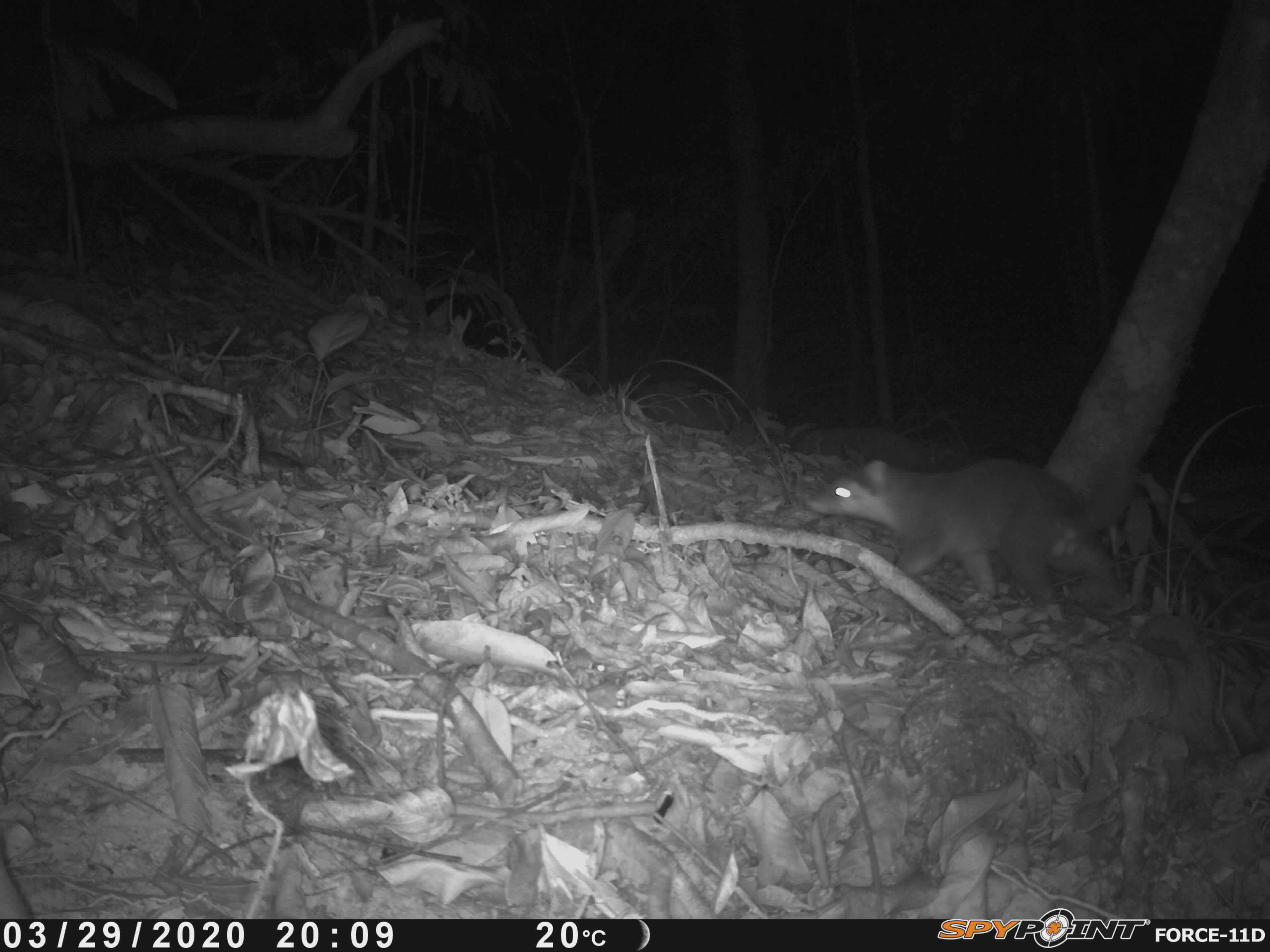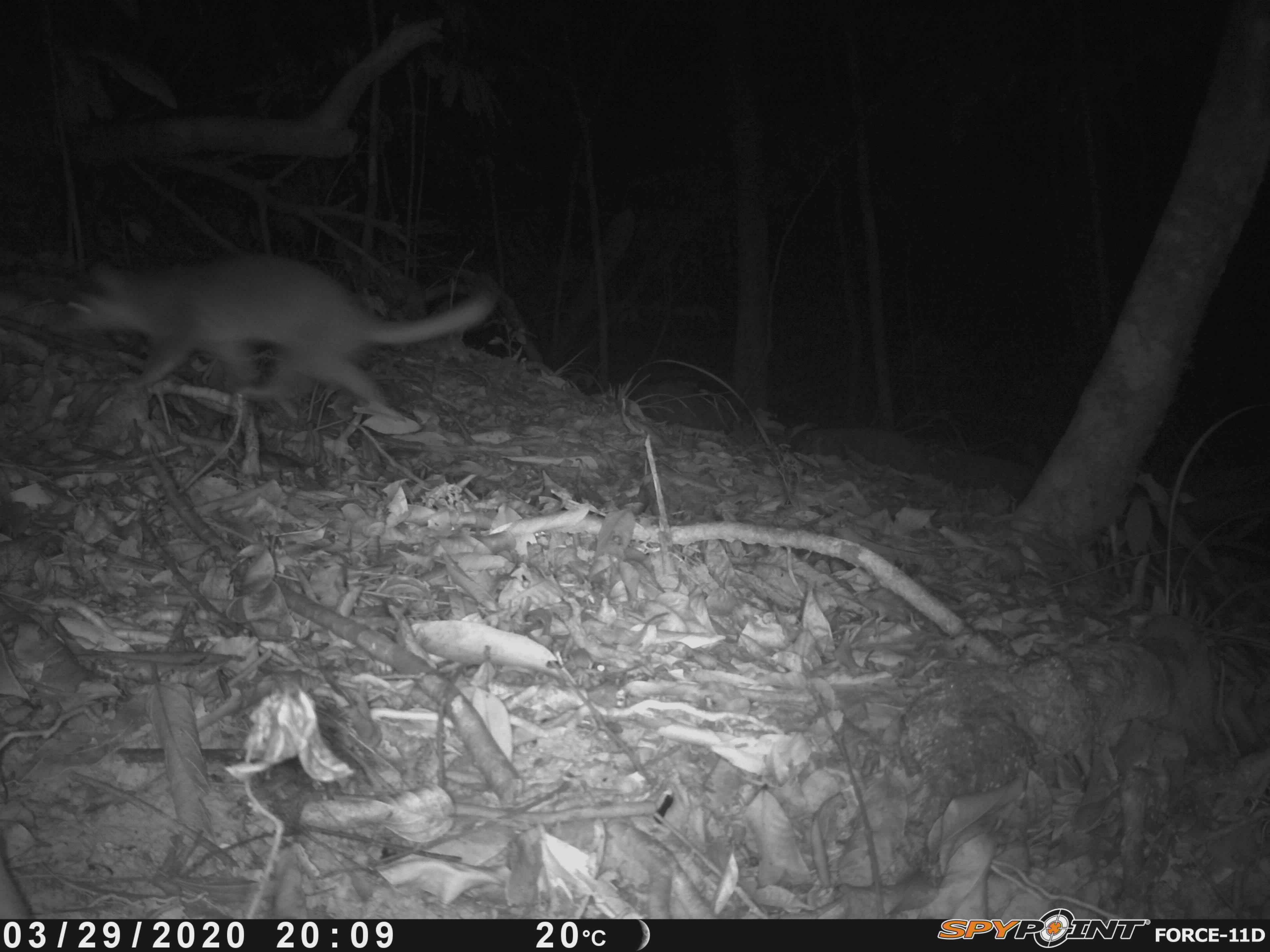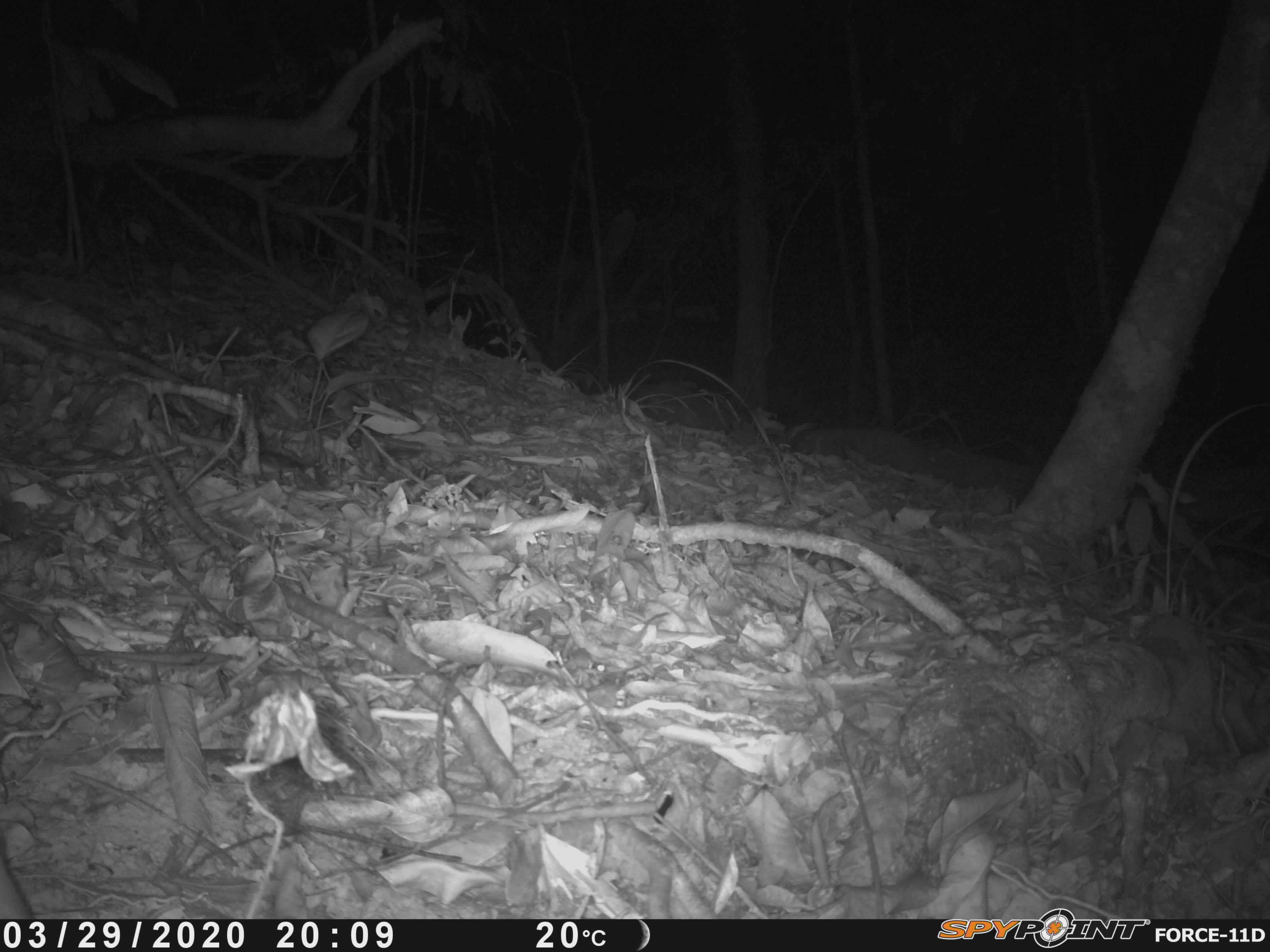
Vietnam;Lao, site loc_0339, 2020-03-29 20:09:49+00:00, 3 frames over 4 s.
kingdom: Animalia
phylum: Chordata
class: Mammalia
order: Carnivora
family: Mustelidae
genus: Melogale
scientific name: Melogale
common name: ferret badger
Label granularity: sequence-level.